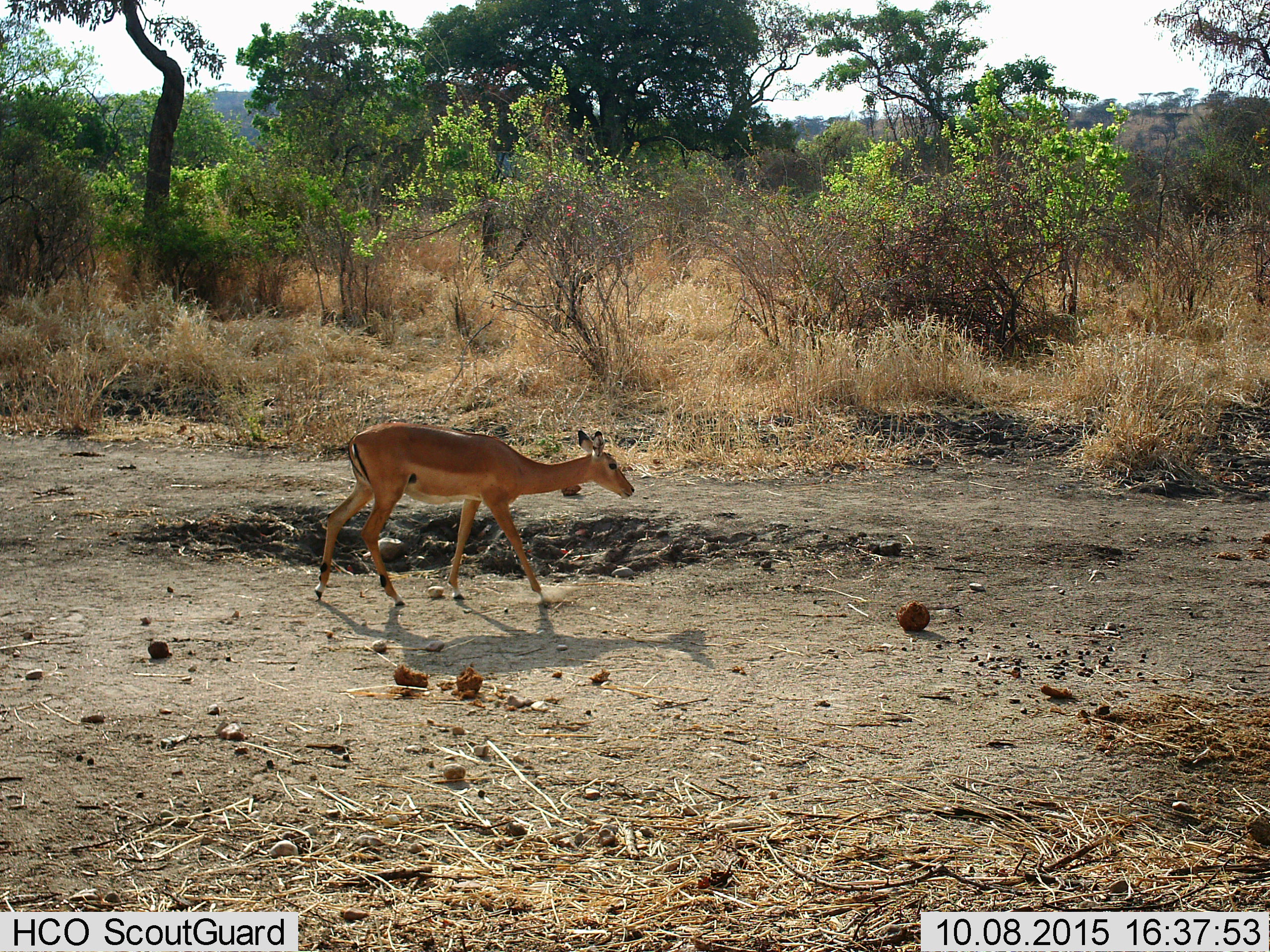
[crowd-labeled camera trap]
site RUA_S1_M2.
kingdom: Animalia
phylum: Chordata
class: Mammalia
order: Artiodactyla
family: Bovidae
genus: Aepyceros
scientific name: Aepyceros melampus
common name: impala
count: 1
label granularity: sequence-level